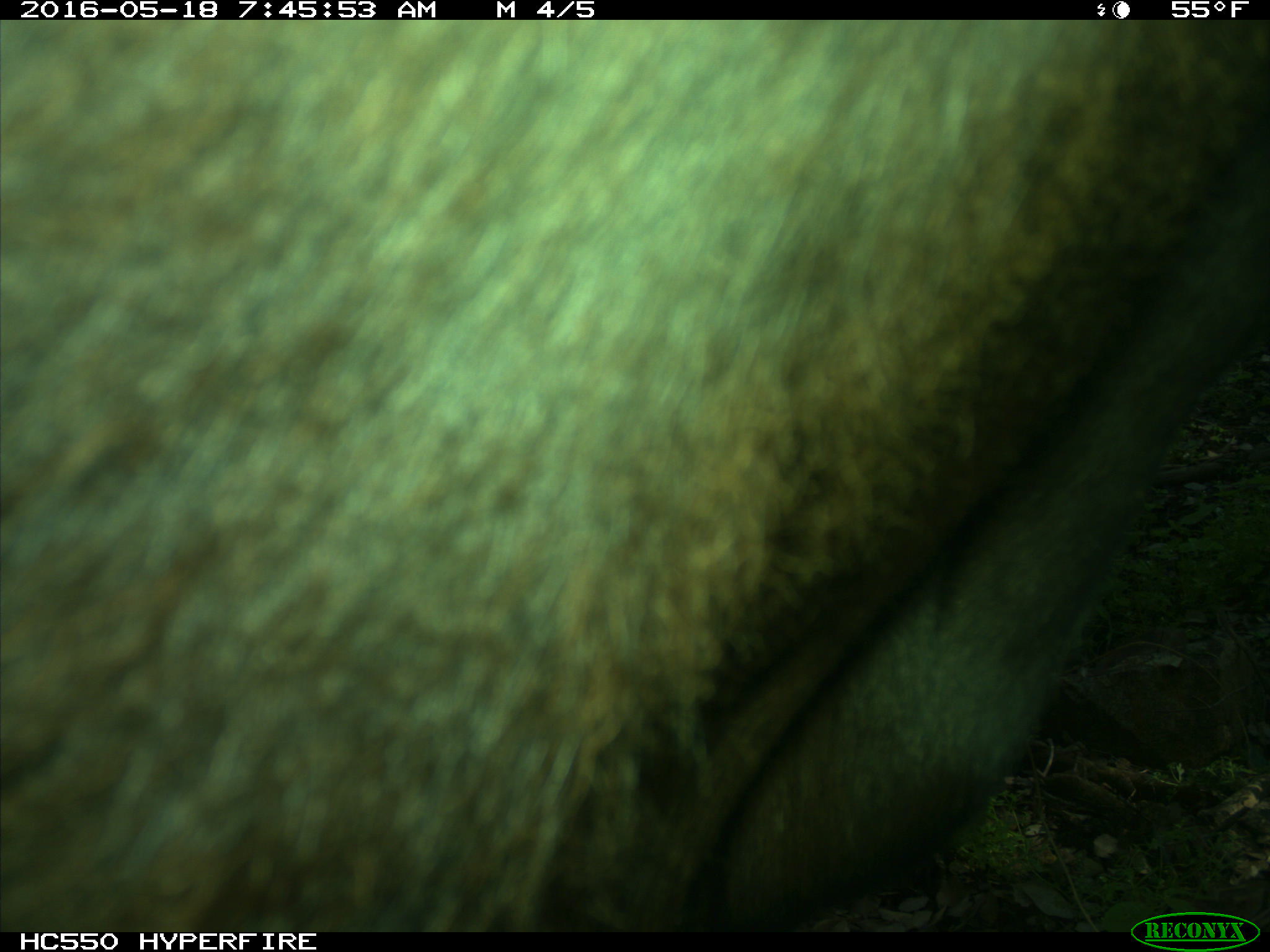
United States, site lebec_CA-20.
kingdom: Animalia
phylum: Chordata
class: Mammalia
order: Artiodactyla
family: Bovidae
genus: Bos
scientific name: Bos taurus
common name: domestic cow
Bos taurus (domestic cow).